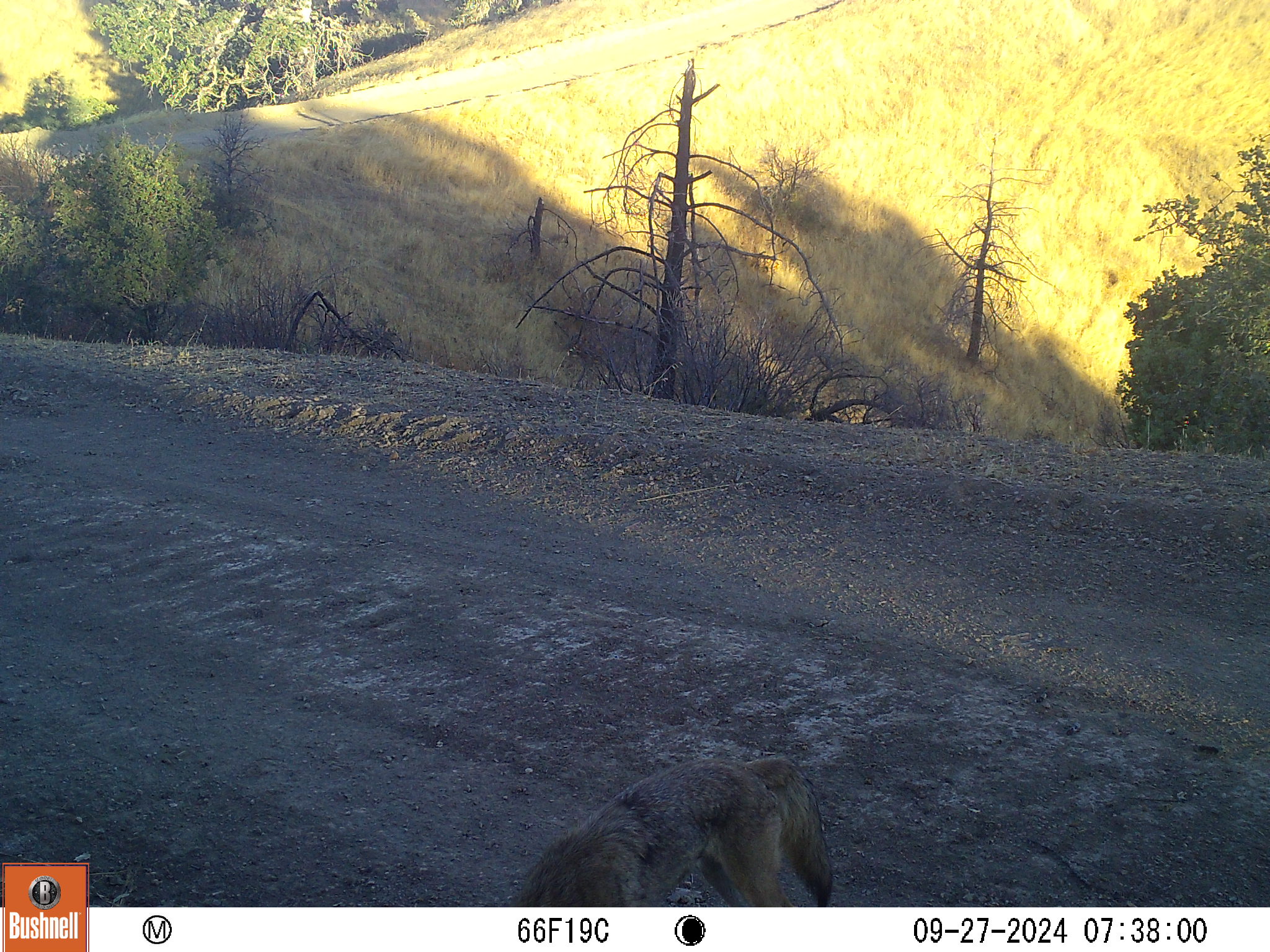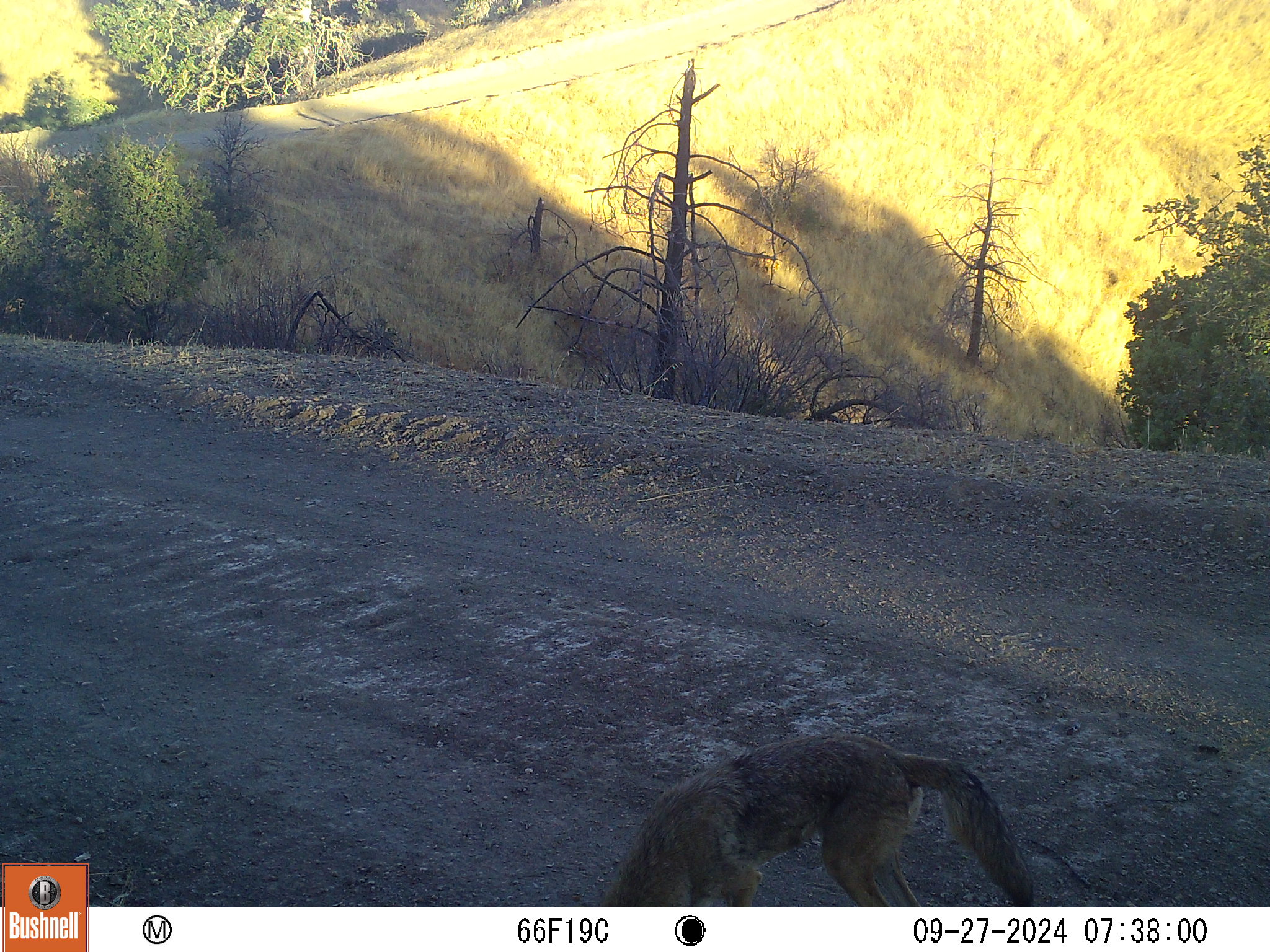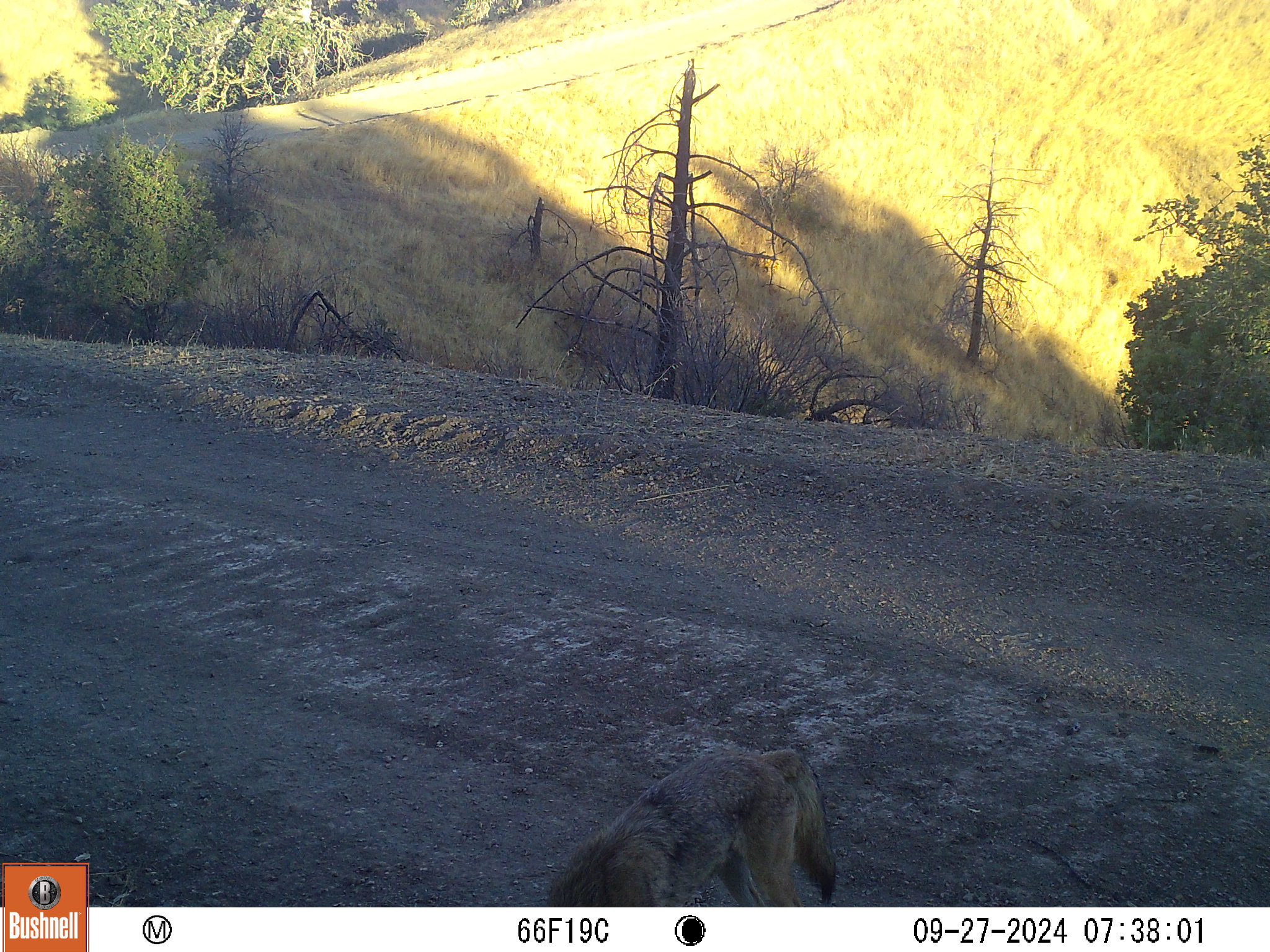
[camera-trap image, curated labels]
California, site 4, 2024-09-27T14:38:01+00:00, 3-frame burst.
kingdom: Animalia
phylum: Chordata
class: Mammalia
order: Carnivora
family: Canidae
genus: Canis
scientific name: Canis latrans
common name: coyote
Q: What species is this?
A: Coyote (Canis latrans).